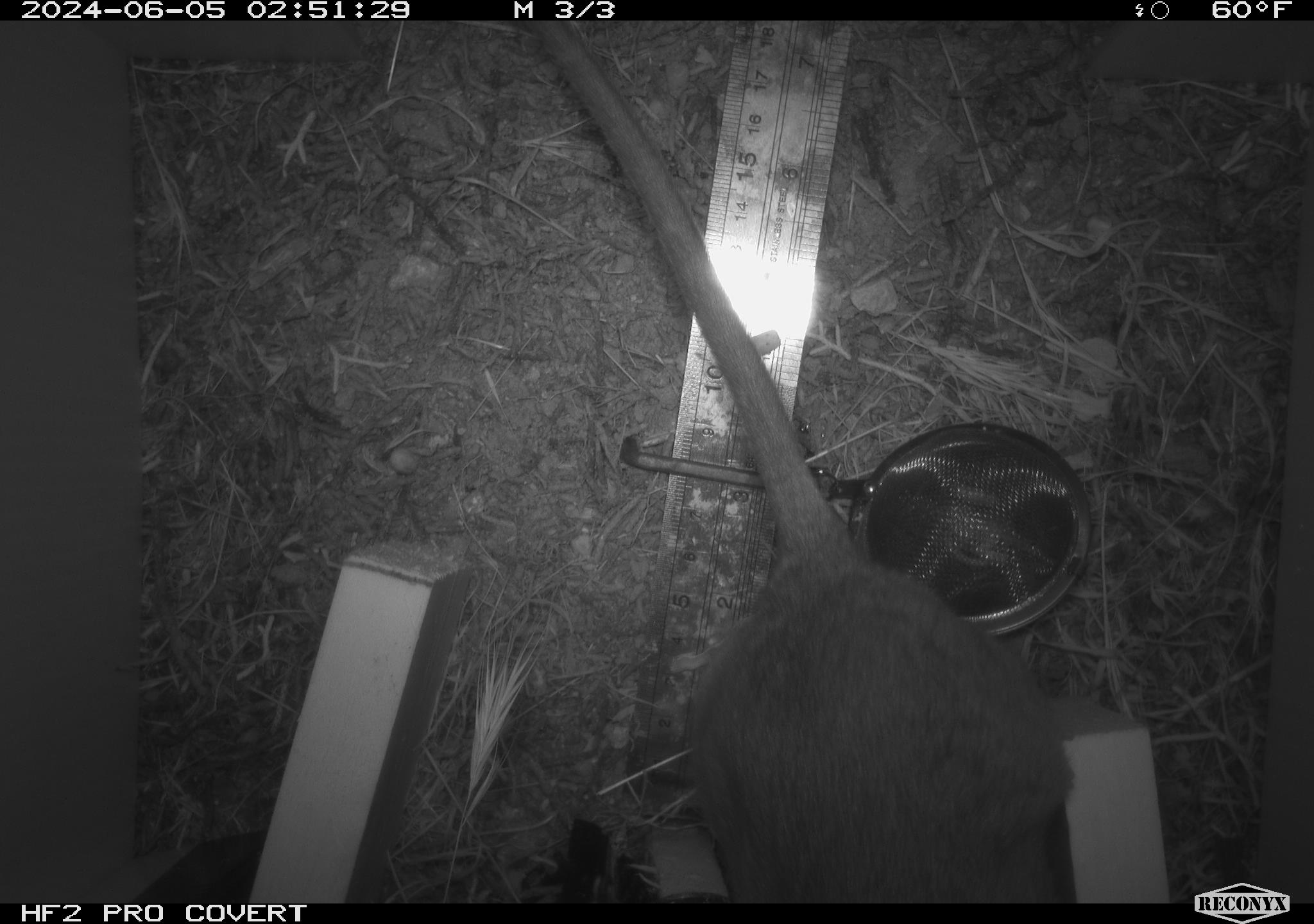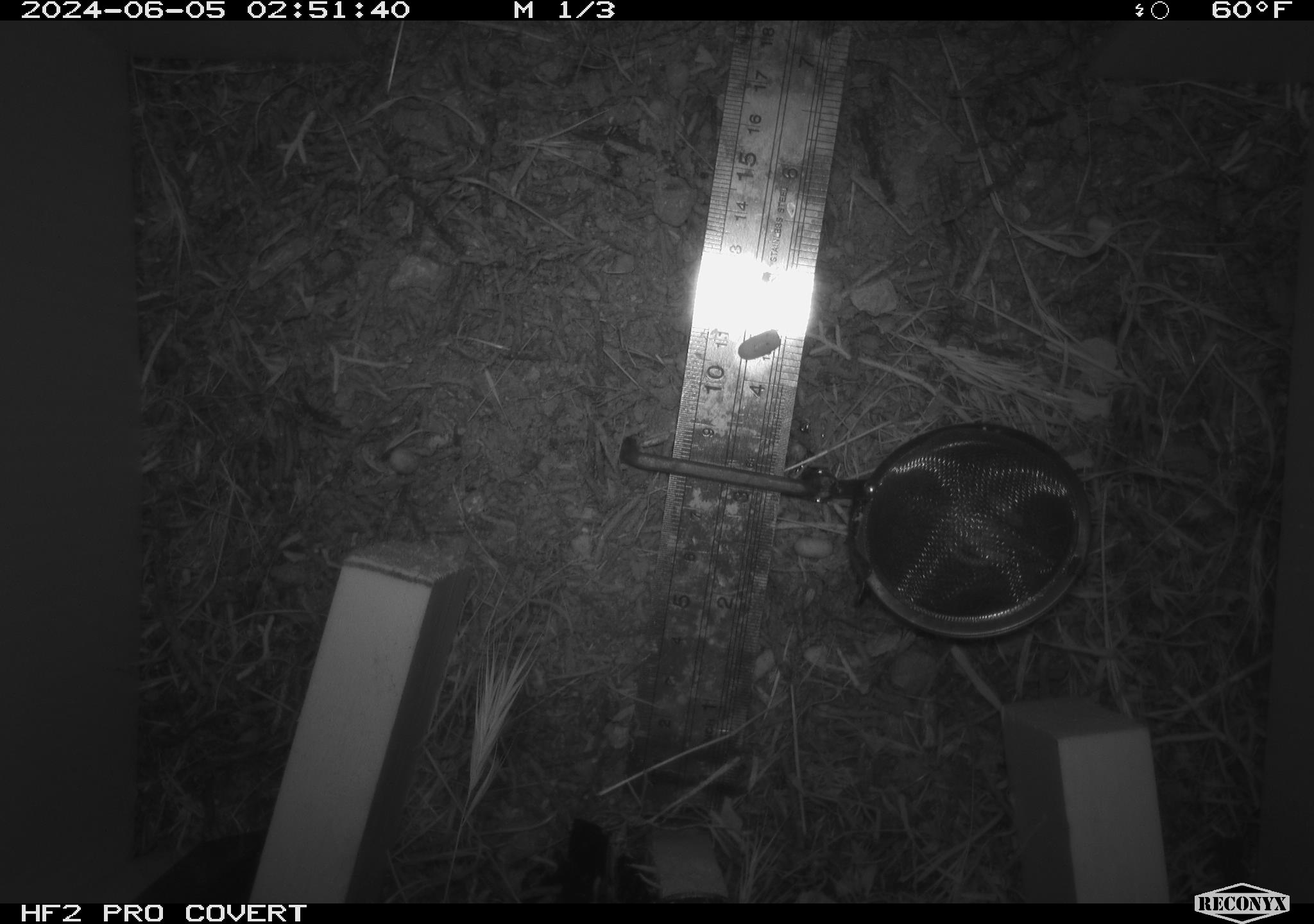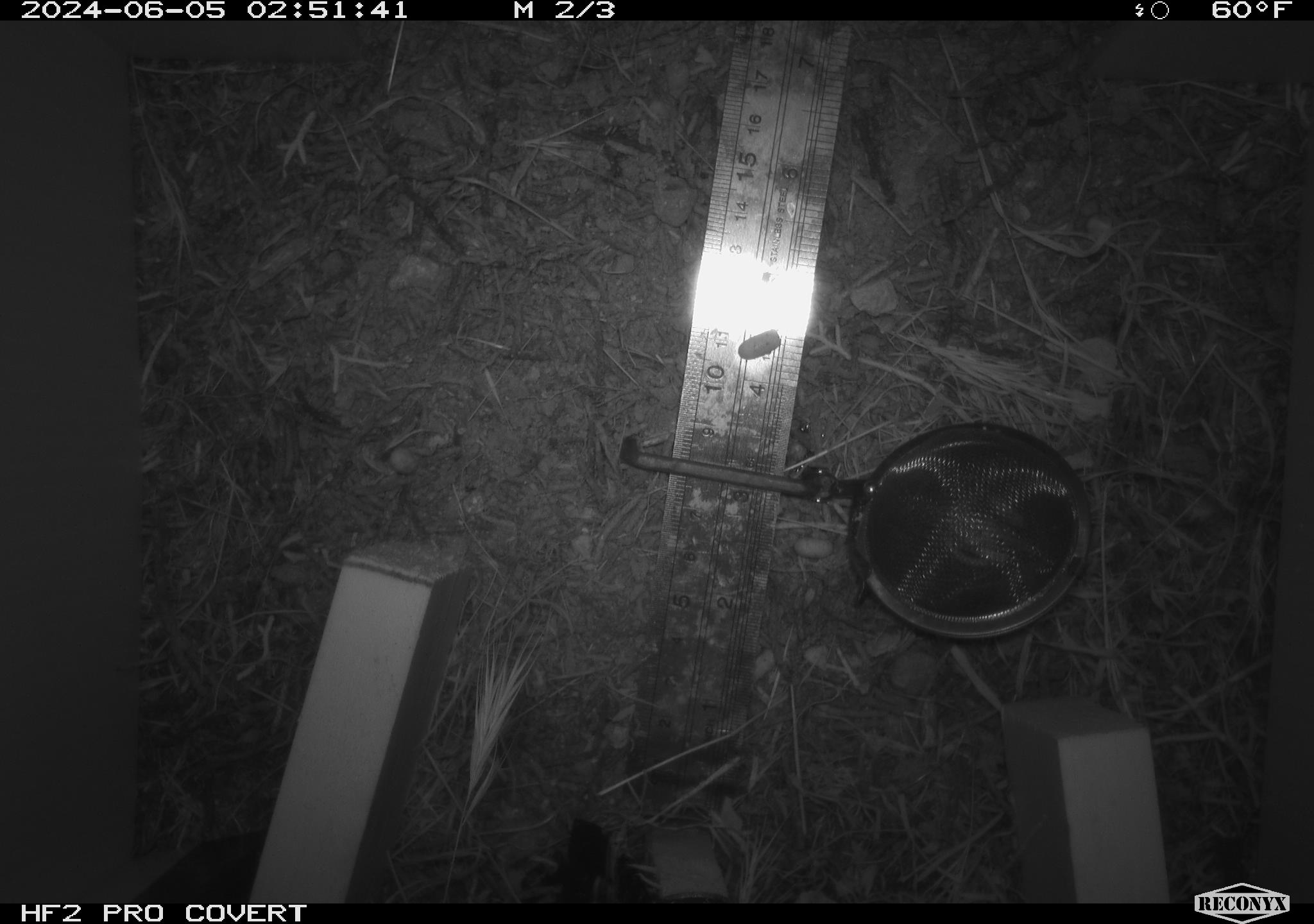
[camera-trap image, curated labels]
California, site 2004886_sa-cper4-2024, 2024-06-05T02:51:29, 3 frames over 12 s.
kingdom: Animalia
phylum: Chordata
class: Mammalia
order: Rodentia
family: Cricetidae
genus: Neotoma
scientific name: Neotoma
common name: pack rat or woodrat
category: neotoma species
Neotoma species (pack rat or woodrat) (Neotoma).